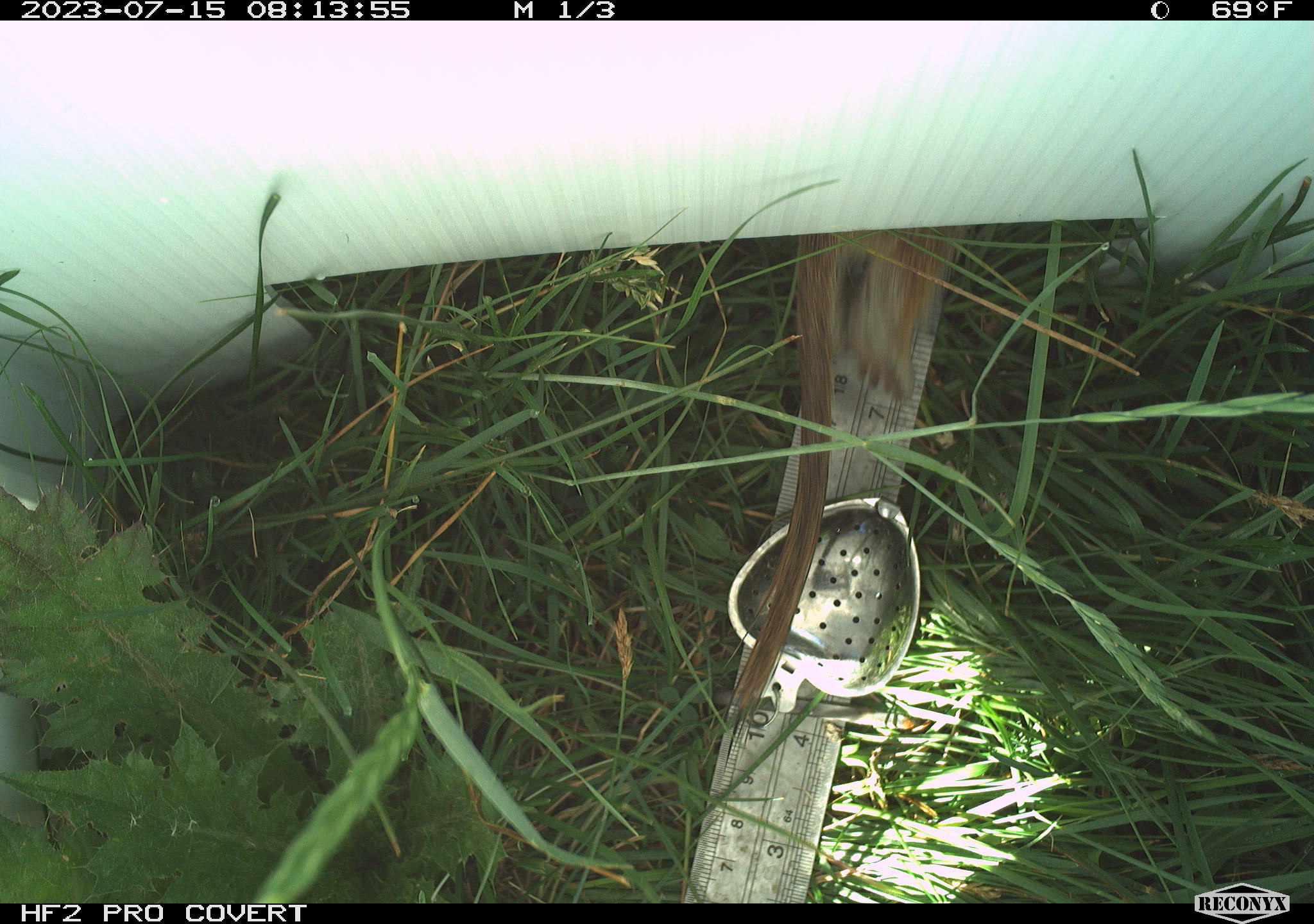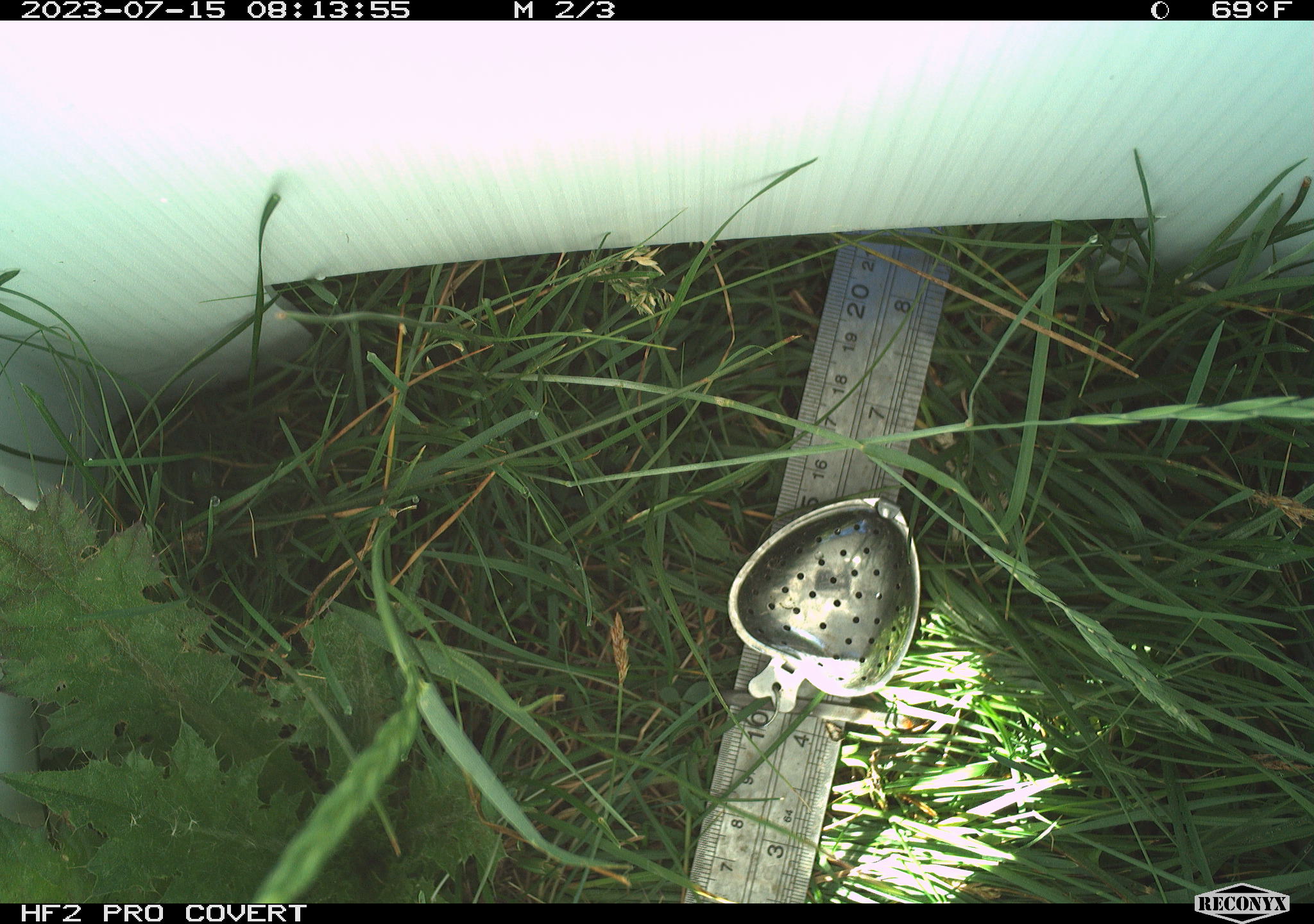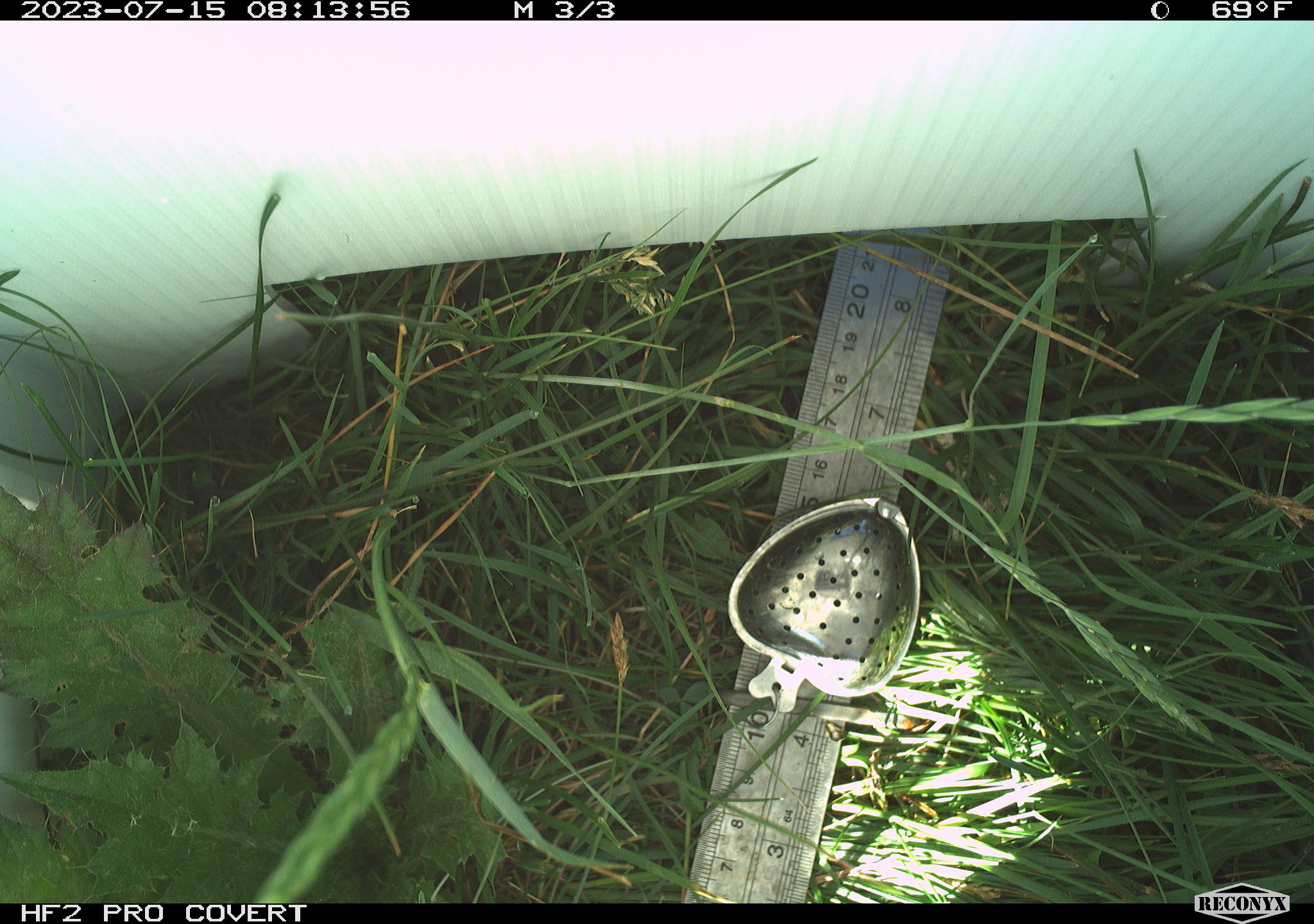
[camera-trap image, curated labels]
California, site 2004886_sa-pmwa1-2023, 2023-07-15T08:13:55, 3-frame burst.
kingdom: Animalia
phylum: Chordata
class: Mammalia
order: Rodentia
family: Sciuridae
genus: Urocitellus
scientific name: Urocitellus beldingi beldingi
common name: belding's ground squirrel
Belding's ground squirrel (Urocitellus beldingi beldingi).